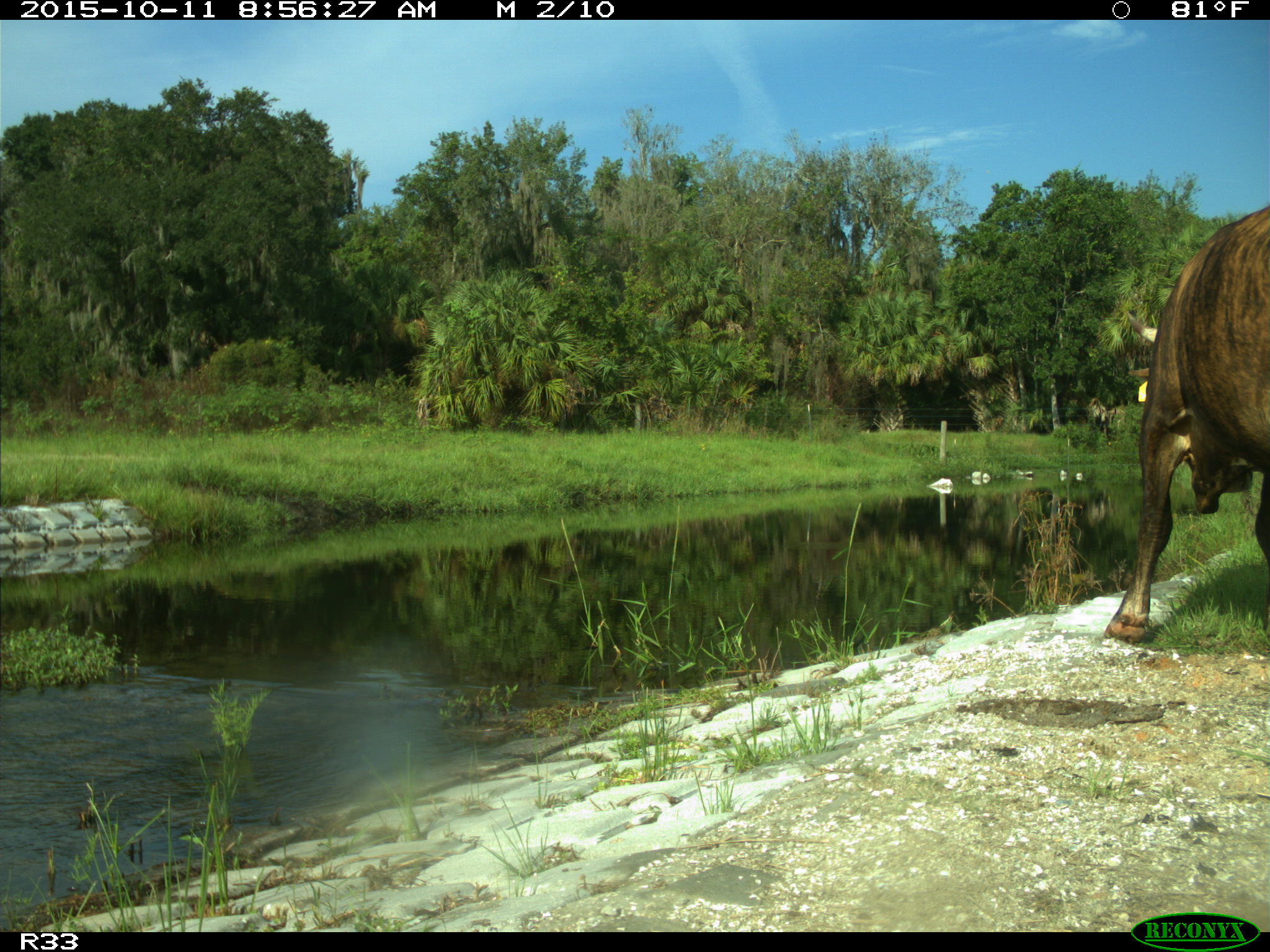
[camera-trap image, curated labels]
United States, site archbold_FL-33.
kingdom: Animalia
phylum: Chordata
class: Mammalia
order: Artiodactyla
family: Bovidae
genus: Bos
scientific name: Bos taurus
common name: domestic cow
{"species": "Bos taurus (domestic cow)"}